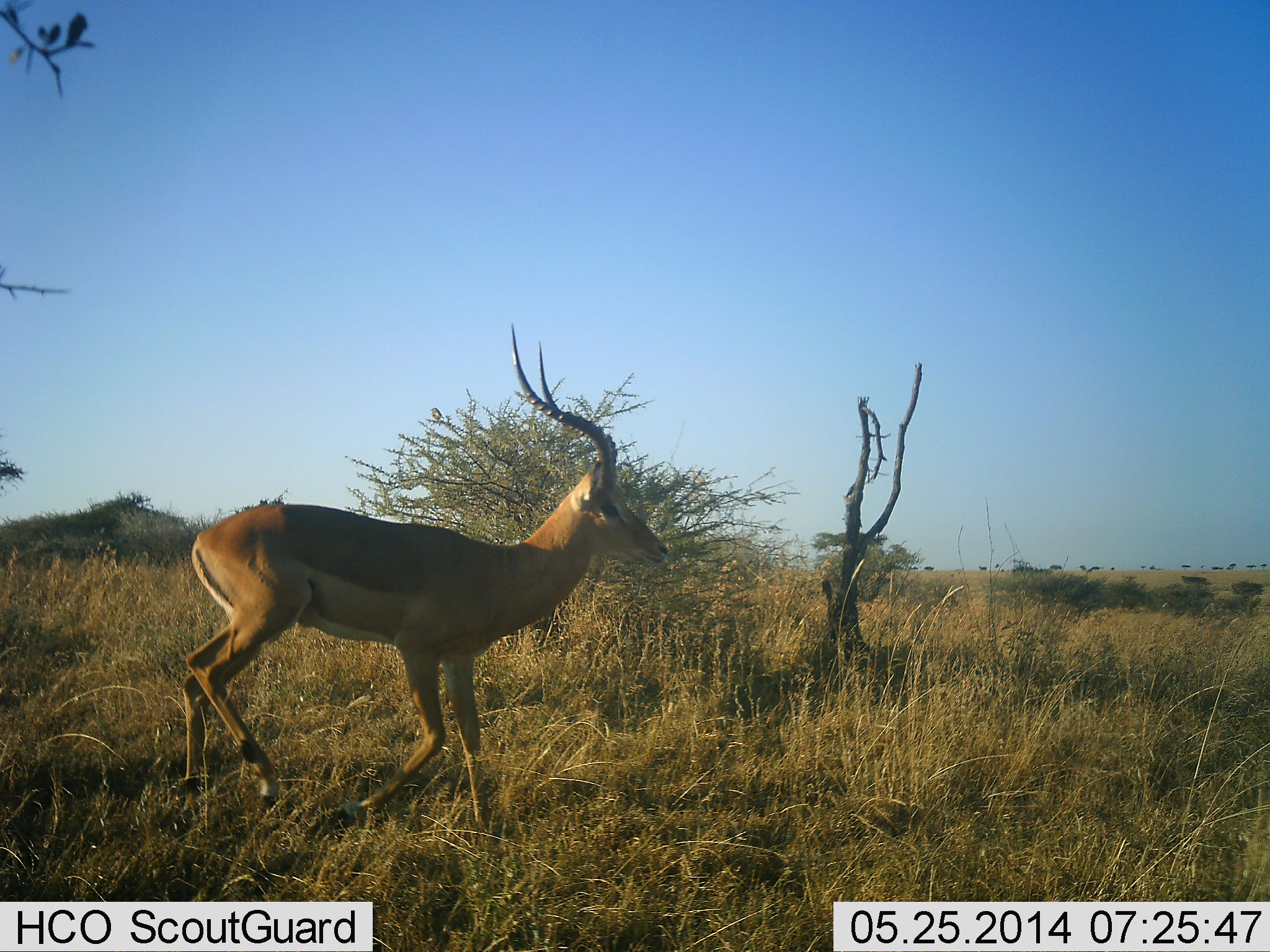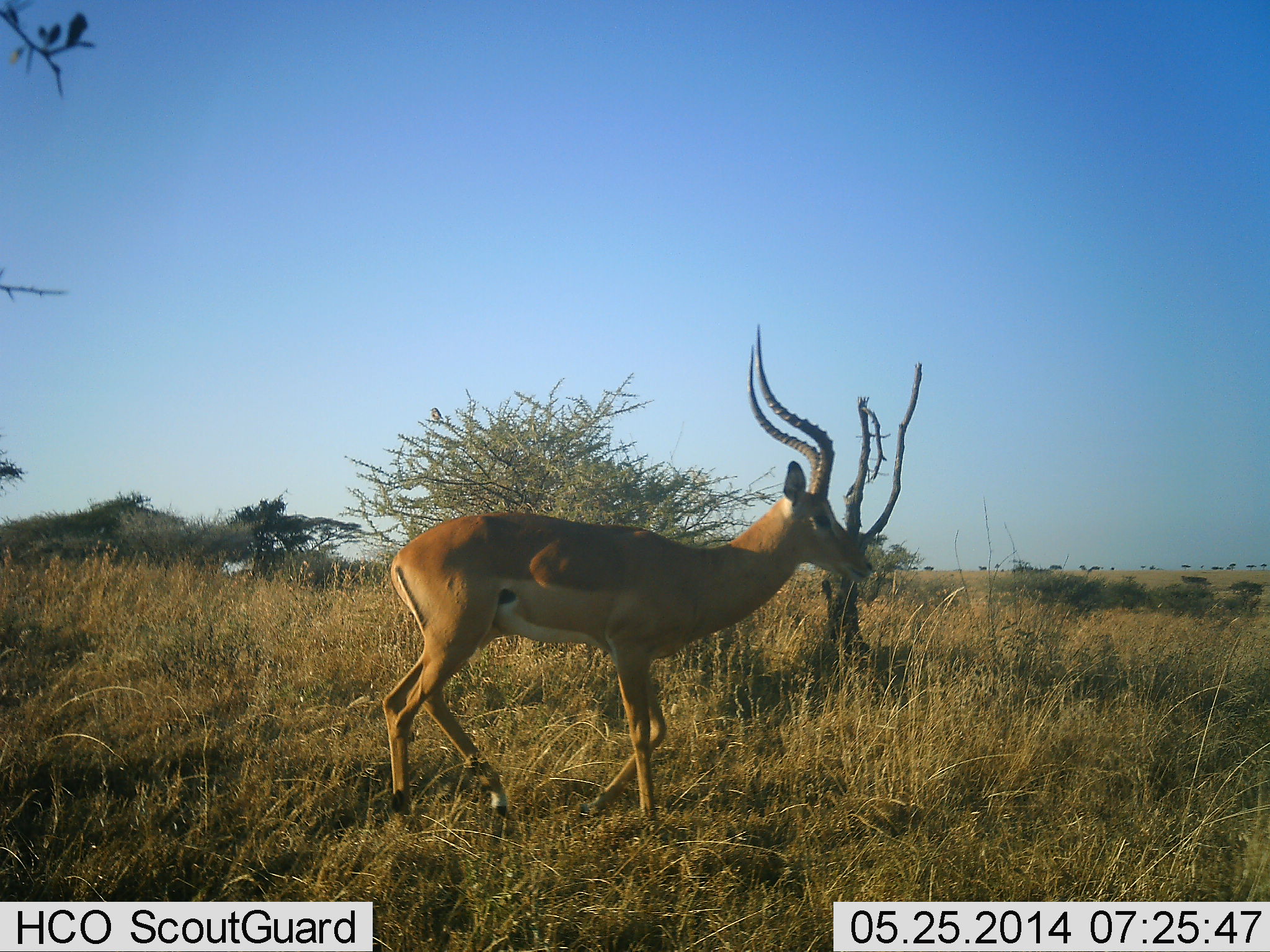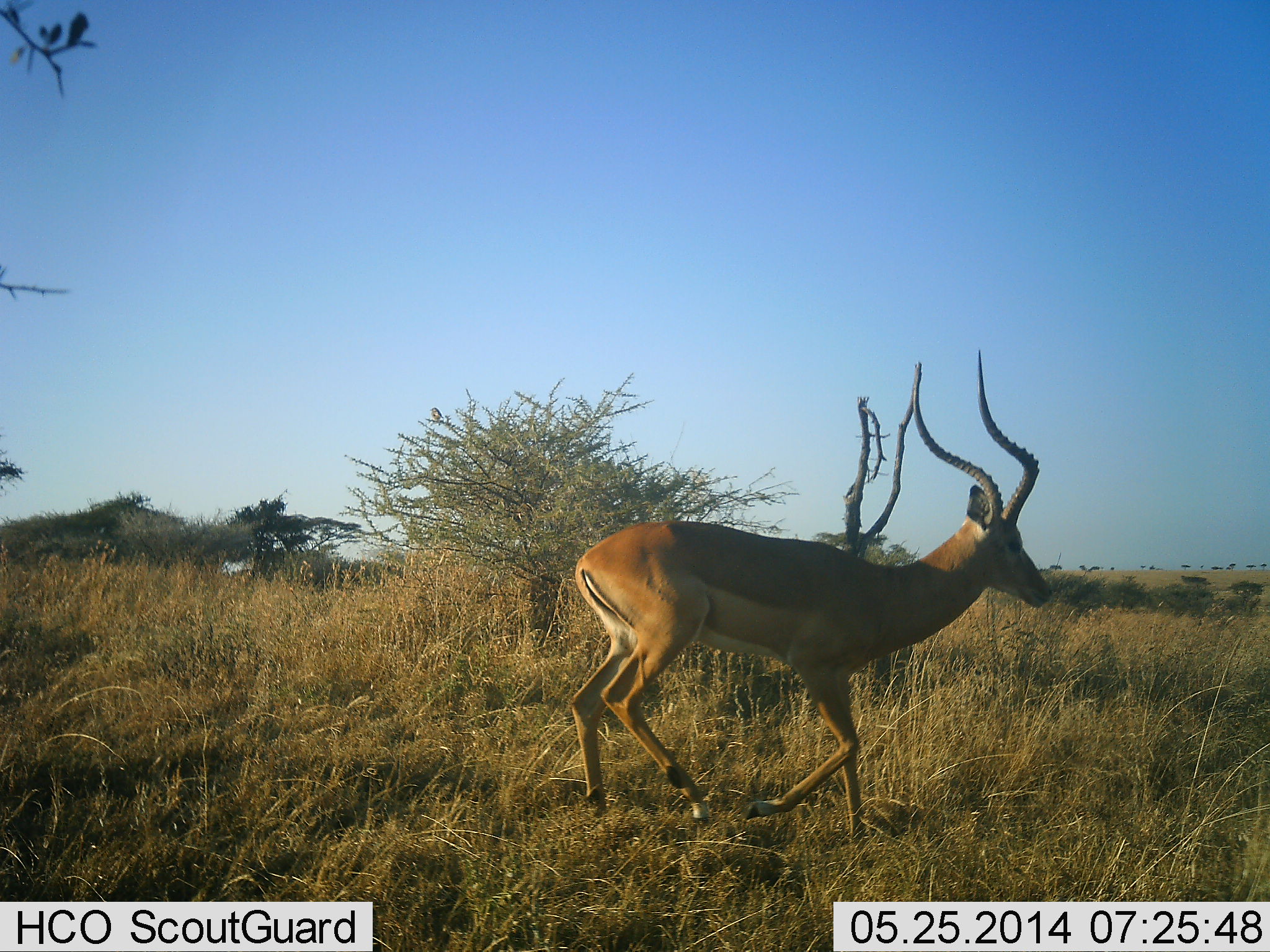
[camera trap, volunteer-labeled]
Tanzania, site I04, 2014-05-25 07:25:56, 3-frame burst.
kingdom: Animalia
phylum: Chordata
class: Mammalia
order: Artiodactyla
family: Bovidae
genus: Aepyceros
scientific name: Aepyceros melampus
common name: impala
Impala (Aepyceros melampus), count 1. Behavior (volunteer vote fractions): standing 0%, resting 0%, moving 100%, interacting 0%. Young present (vote fraction): 0%. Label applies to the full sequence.